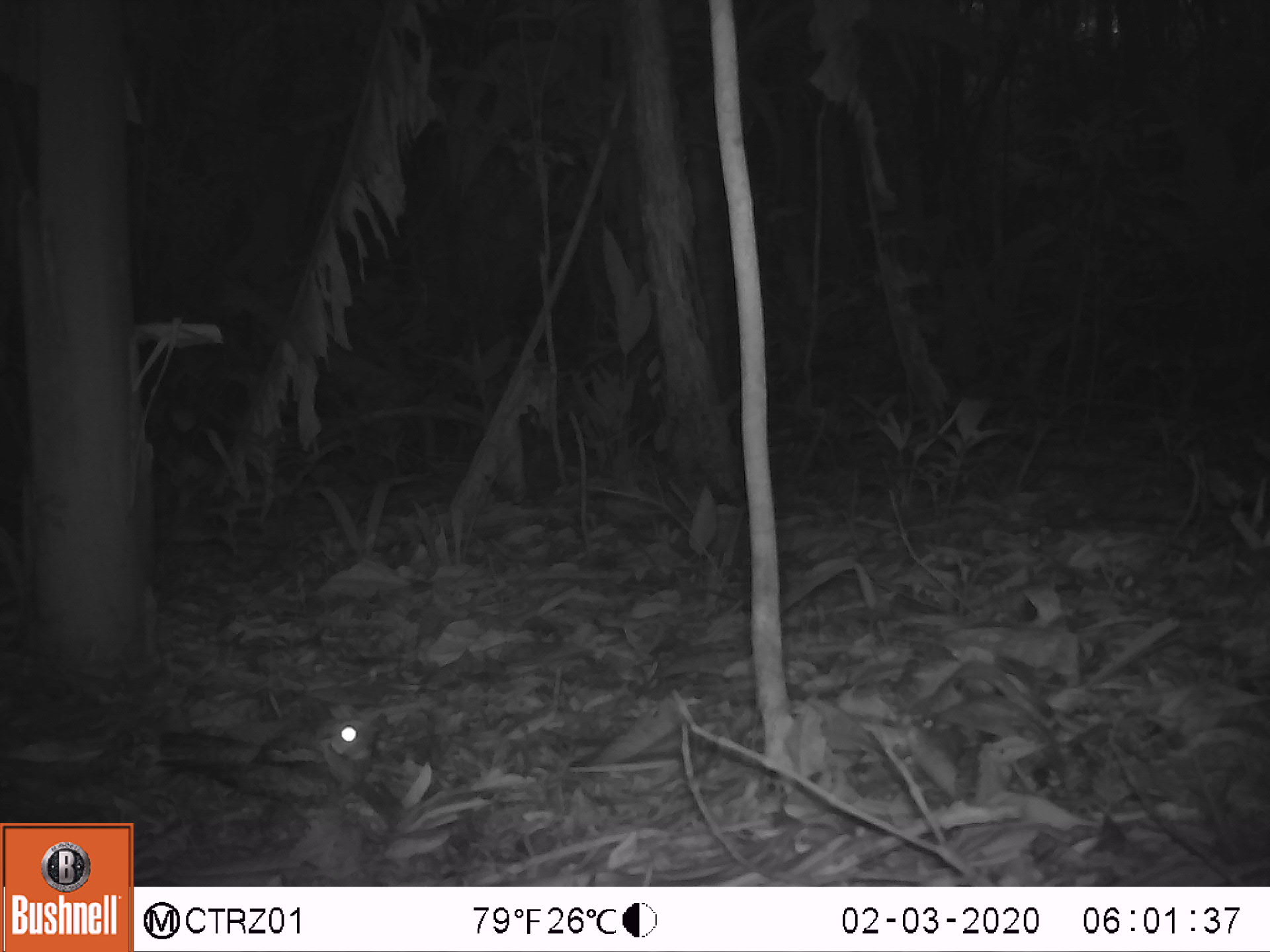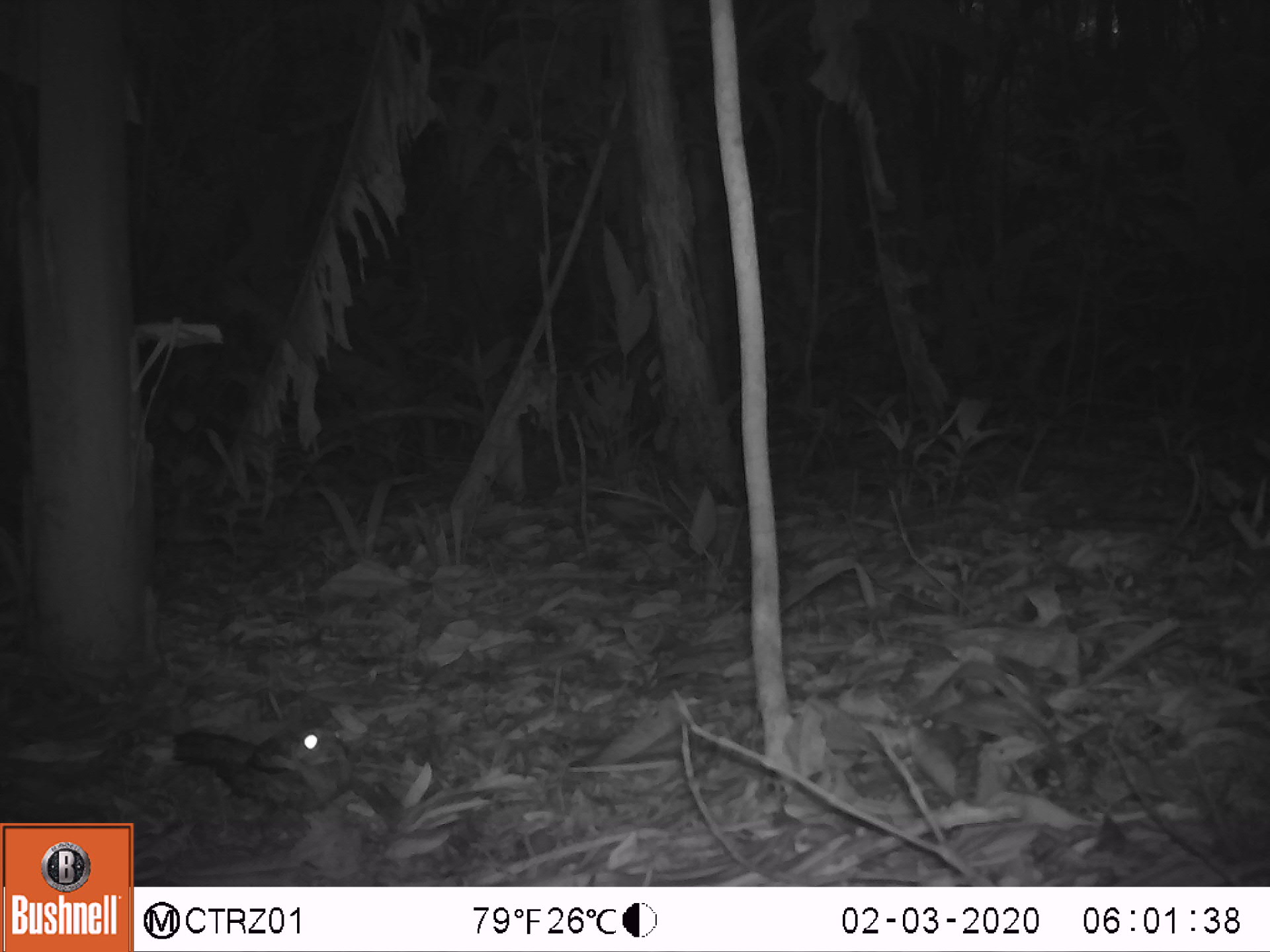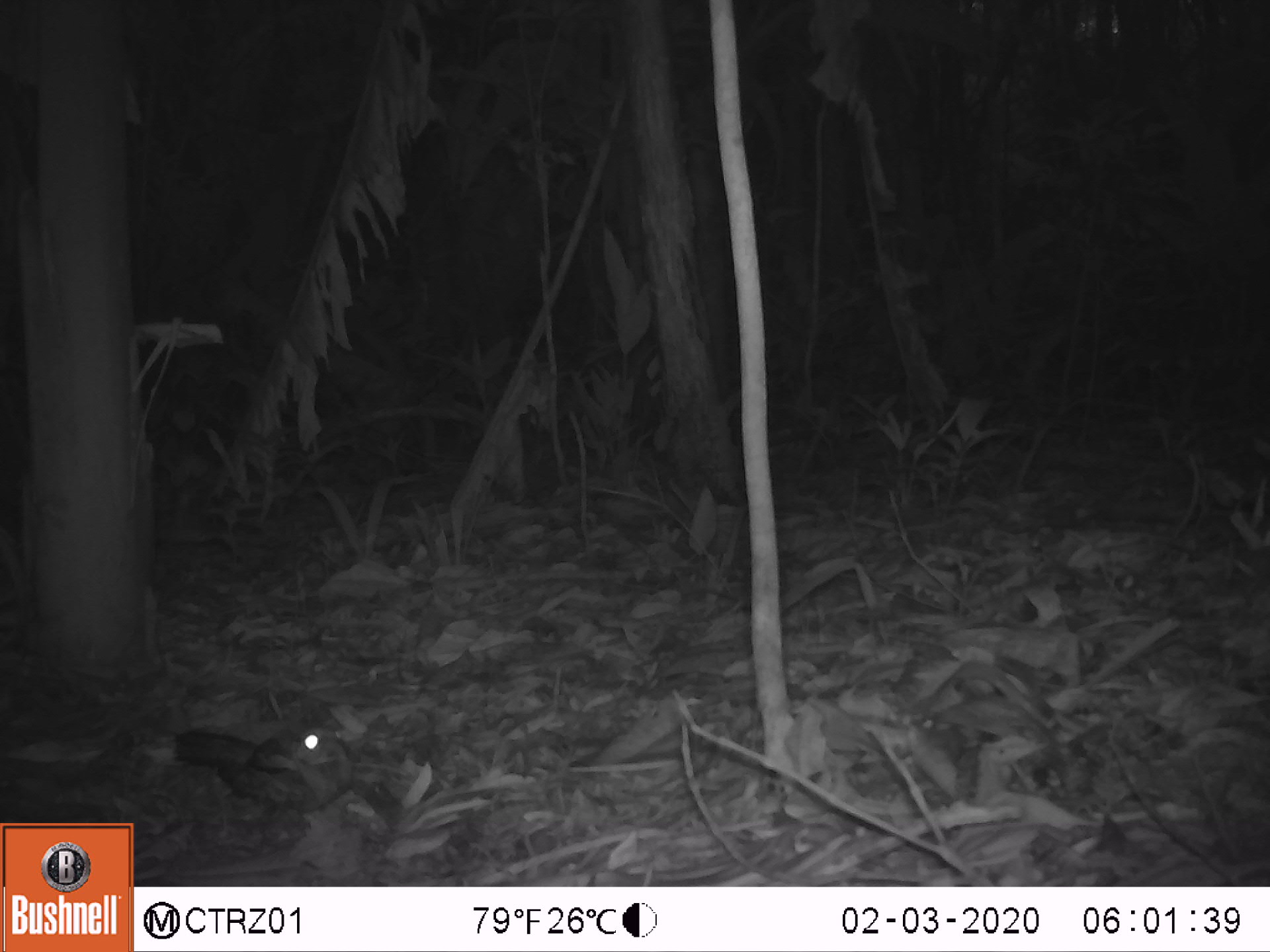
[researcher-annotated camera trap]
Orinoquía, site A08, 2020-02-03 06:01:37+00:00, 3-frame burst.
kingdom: Animalia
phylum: Chordata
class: Aves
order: Caprimulgiformes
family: Caprimulgidae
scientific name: Caprimulgidae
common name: nightjar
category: unknown nightjar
Unknown nightjar (nightjar) (Caprimulgidae).